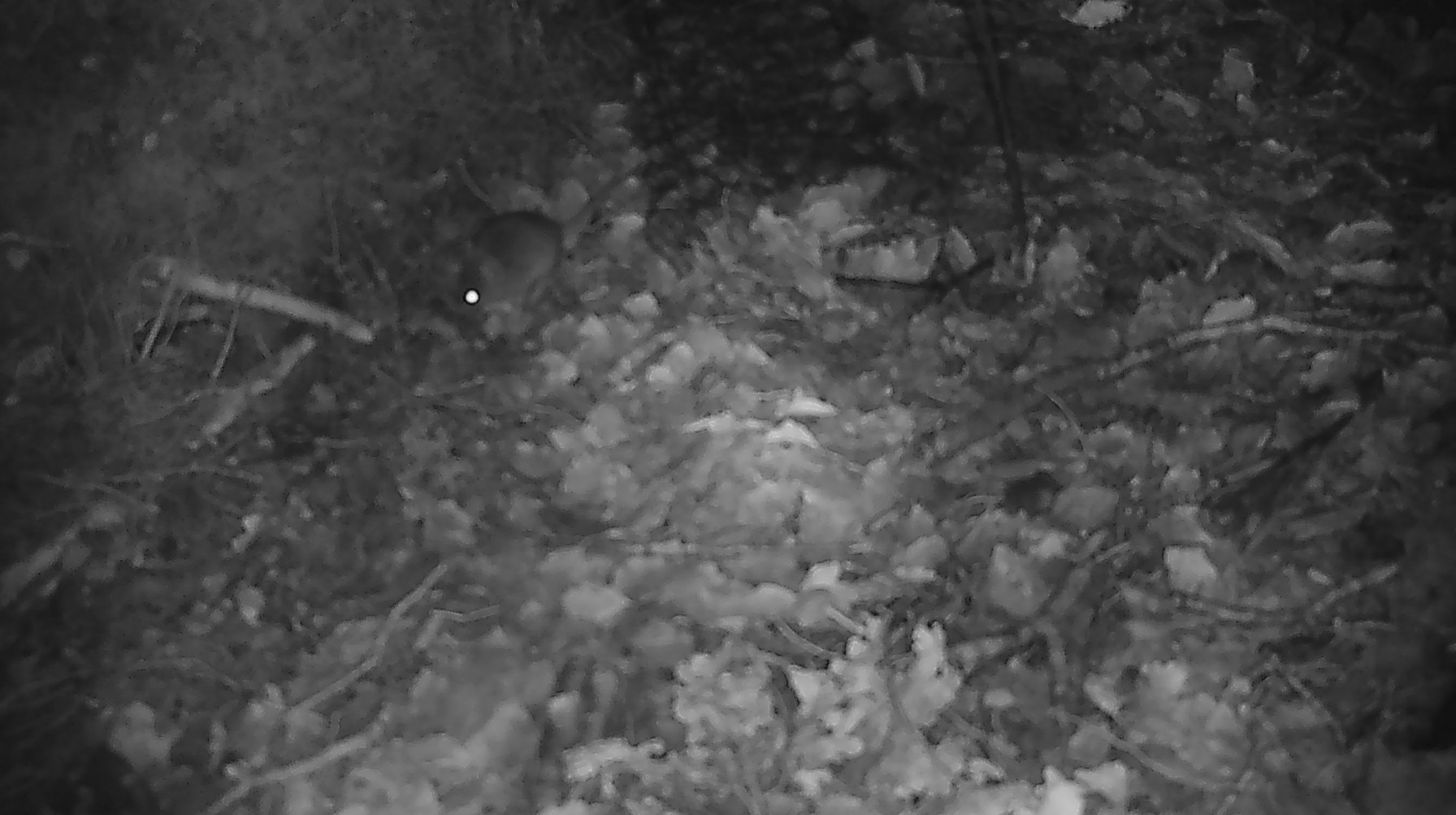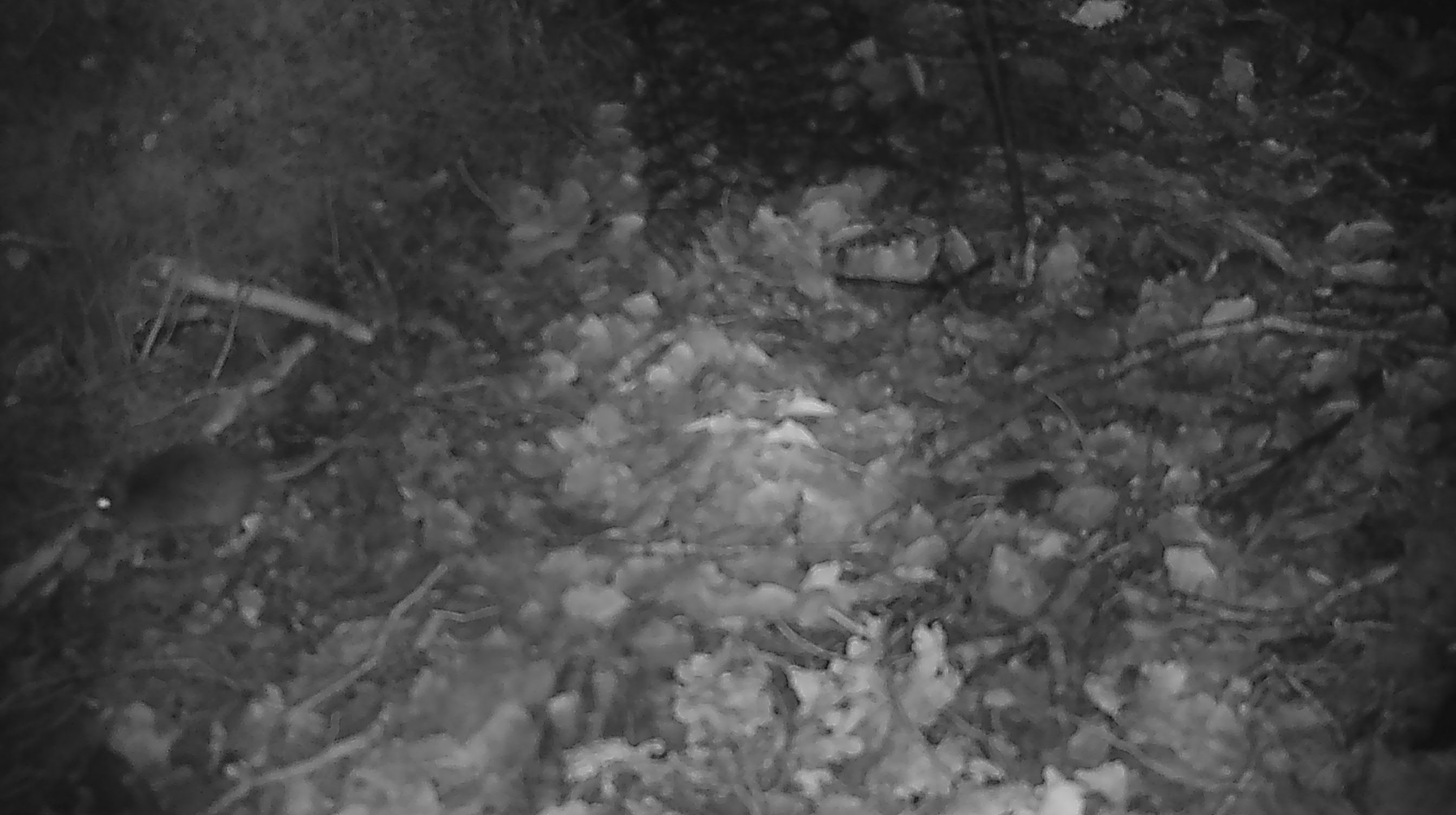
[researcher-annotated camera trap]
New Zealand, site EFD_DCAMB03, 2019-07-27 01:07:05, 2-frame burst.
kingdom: Animalia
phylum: Chordata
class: Mammalia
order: Rodentia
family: Muridae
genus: Mus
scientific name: Mus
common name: mouse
Mouse (Mus).